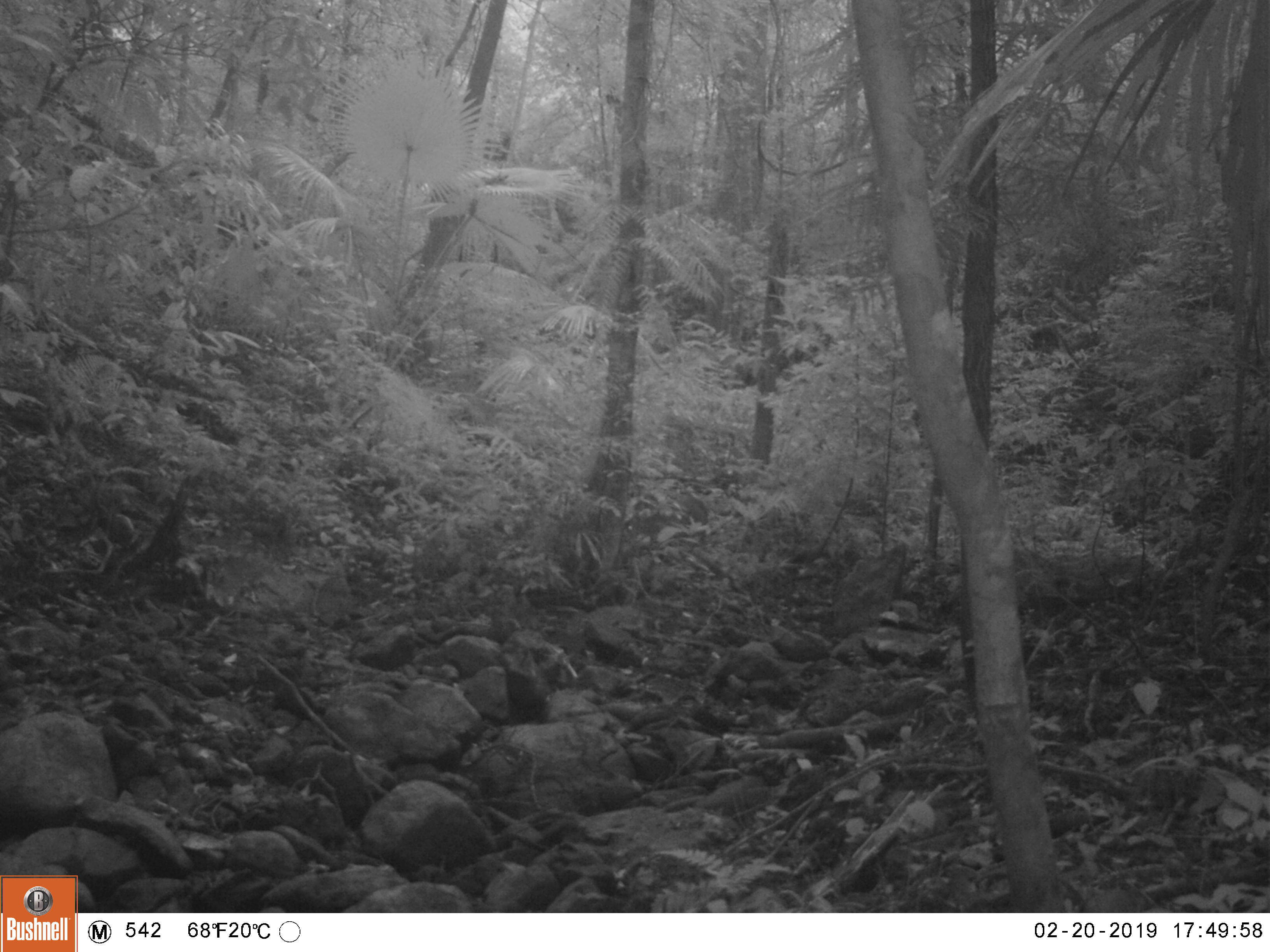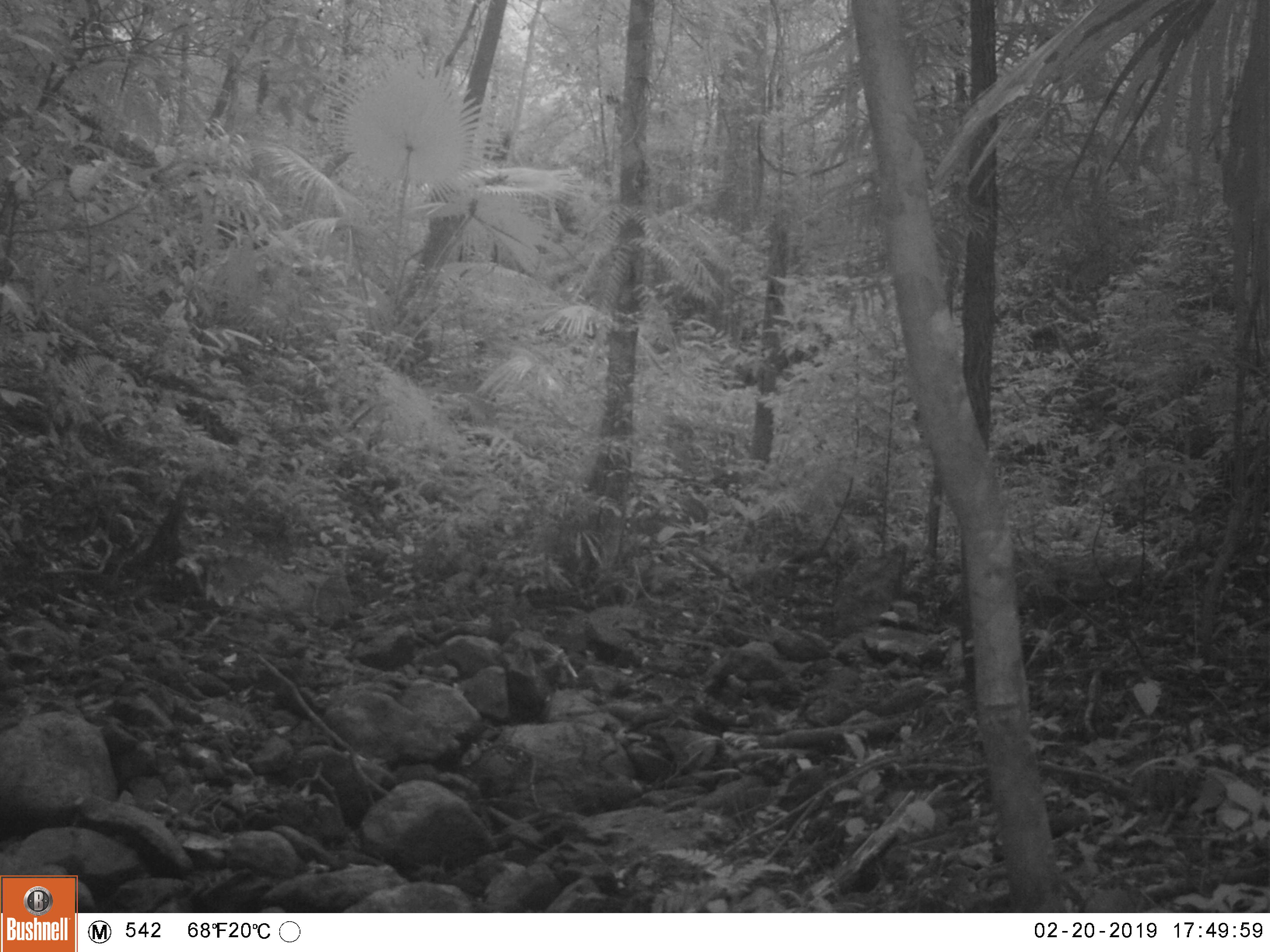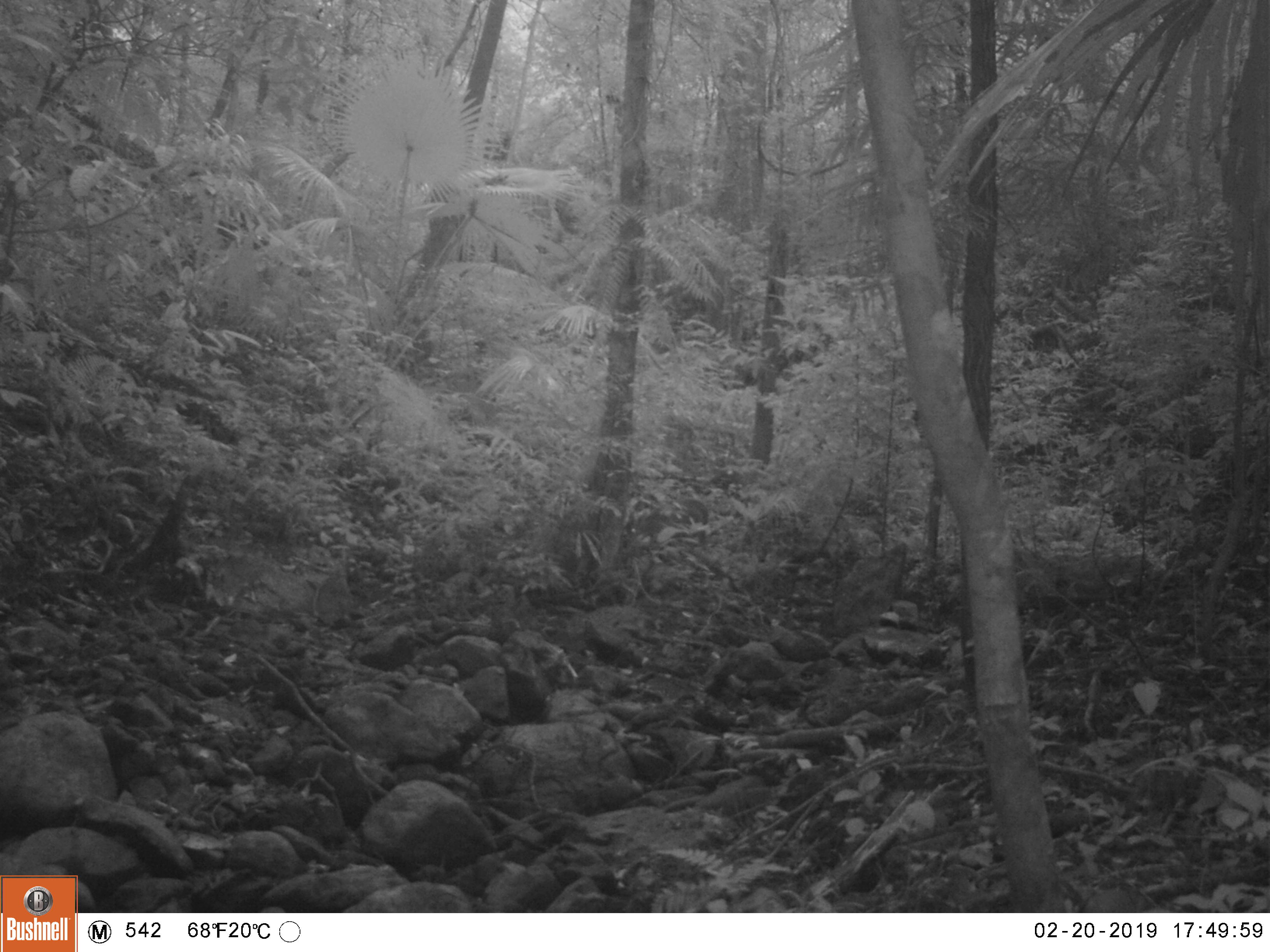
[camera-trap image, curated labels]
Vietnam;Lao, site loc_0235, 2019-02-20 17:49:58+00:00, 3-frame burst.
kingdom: Animalia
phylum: Chordata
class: Mammalia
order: Artiodactyla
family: Cervidae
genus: Muntiacus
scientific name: Muntiacus vuquangensis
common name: large-antlered muntjac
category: large antlered muntjac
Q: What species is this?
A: Large antlered muntjac (large-antlered muntjac) (Muntiacus vuquangensis).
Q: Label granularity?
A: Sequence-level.